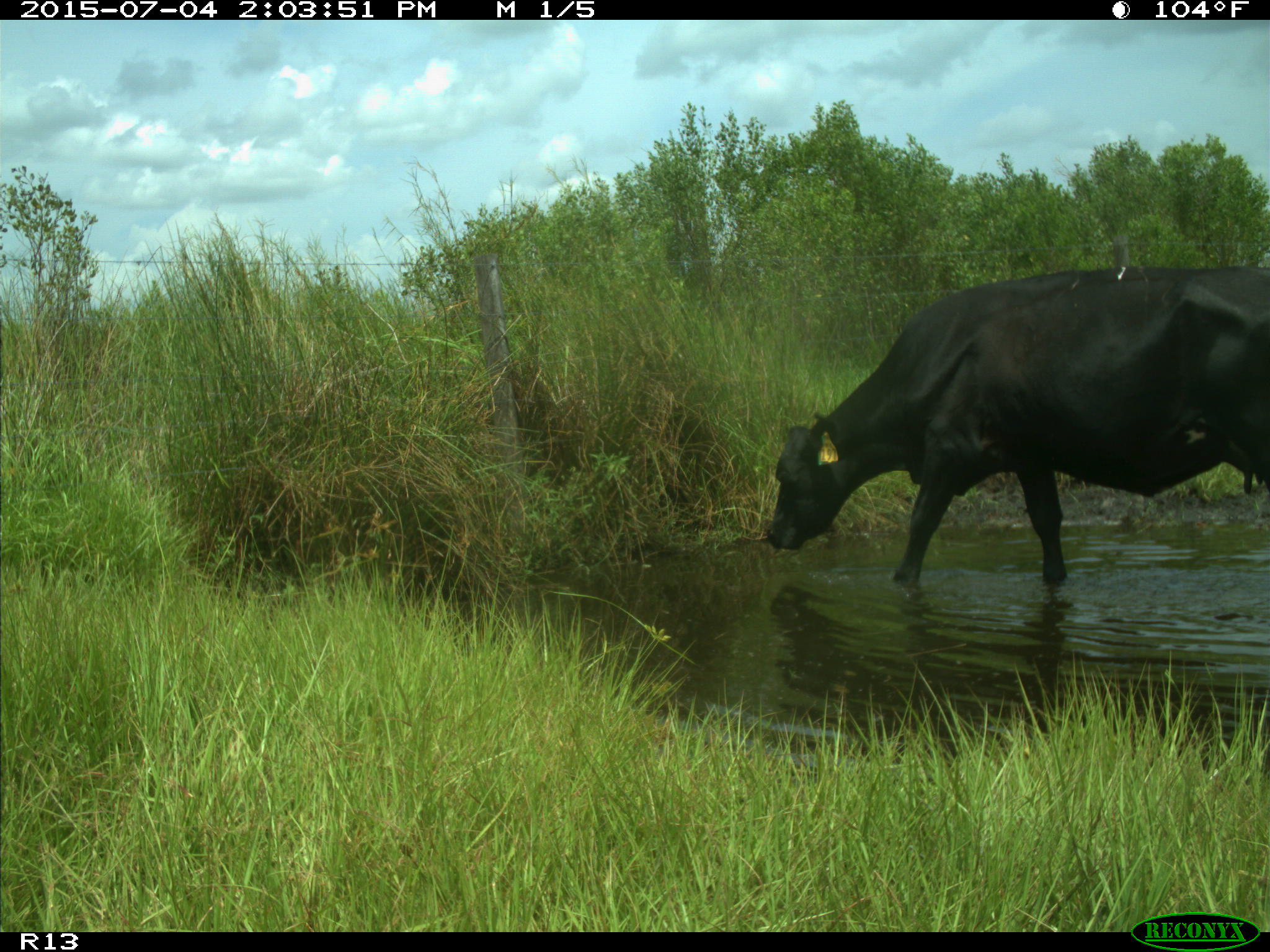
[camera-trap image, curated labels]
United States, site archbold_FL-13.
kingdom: Animalia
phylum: Chordata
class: Mammalia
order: Artiodactyla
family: Bovidae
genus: Bos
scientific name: Bos taurus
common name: domestic cow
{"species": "Bos taurus (domestic cow)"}